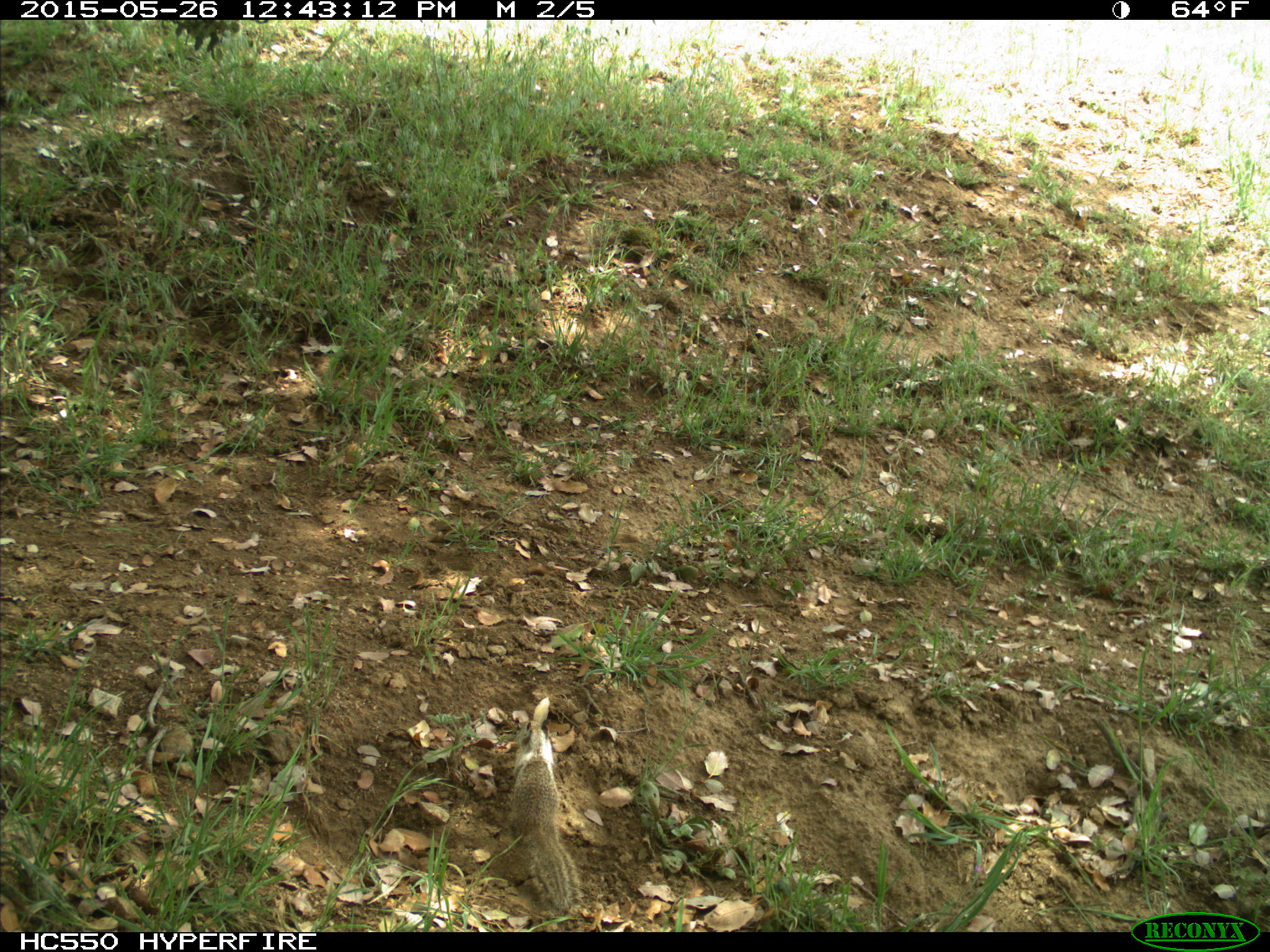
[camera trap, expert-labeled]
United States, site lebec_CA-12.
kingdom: Animalia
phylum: Chordata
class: Mammalia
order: Rodentia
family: Sciuridae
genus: Otospermophilus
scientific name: Otospermophilus beecheyi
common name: california ground squirrel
Otospermophilus beecheyi (california ground squirrel).